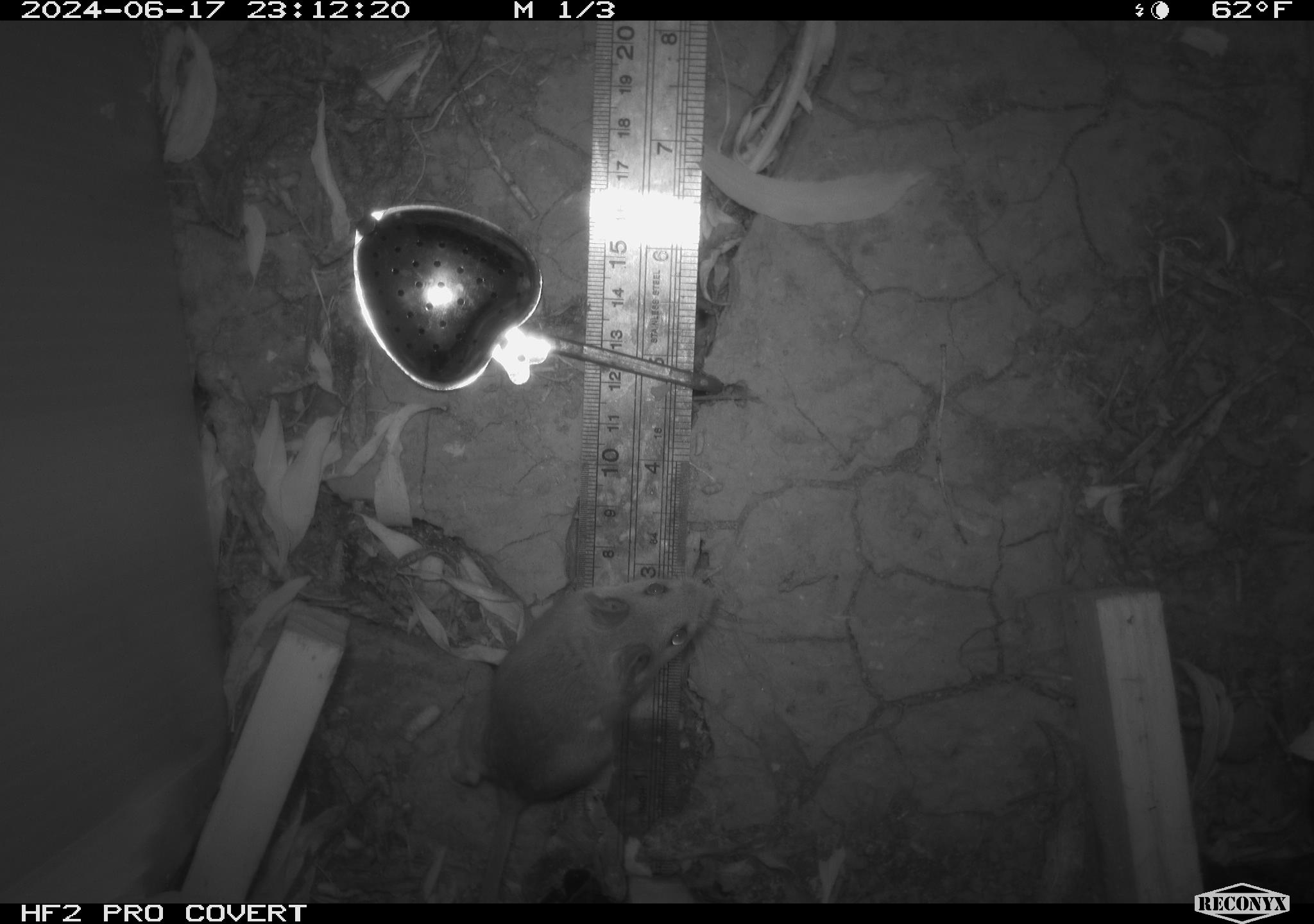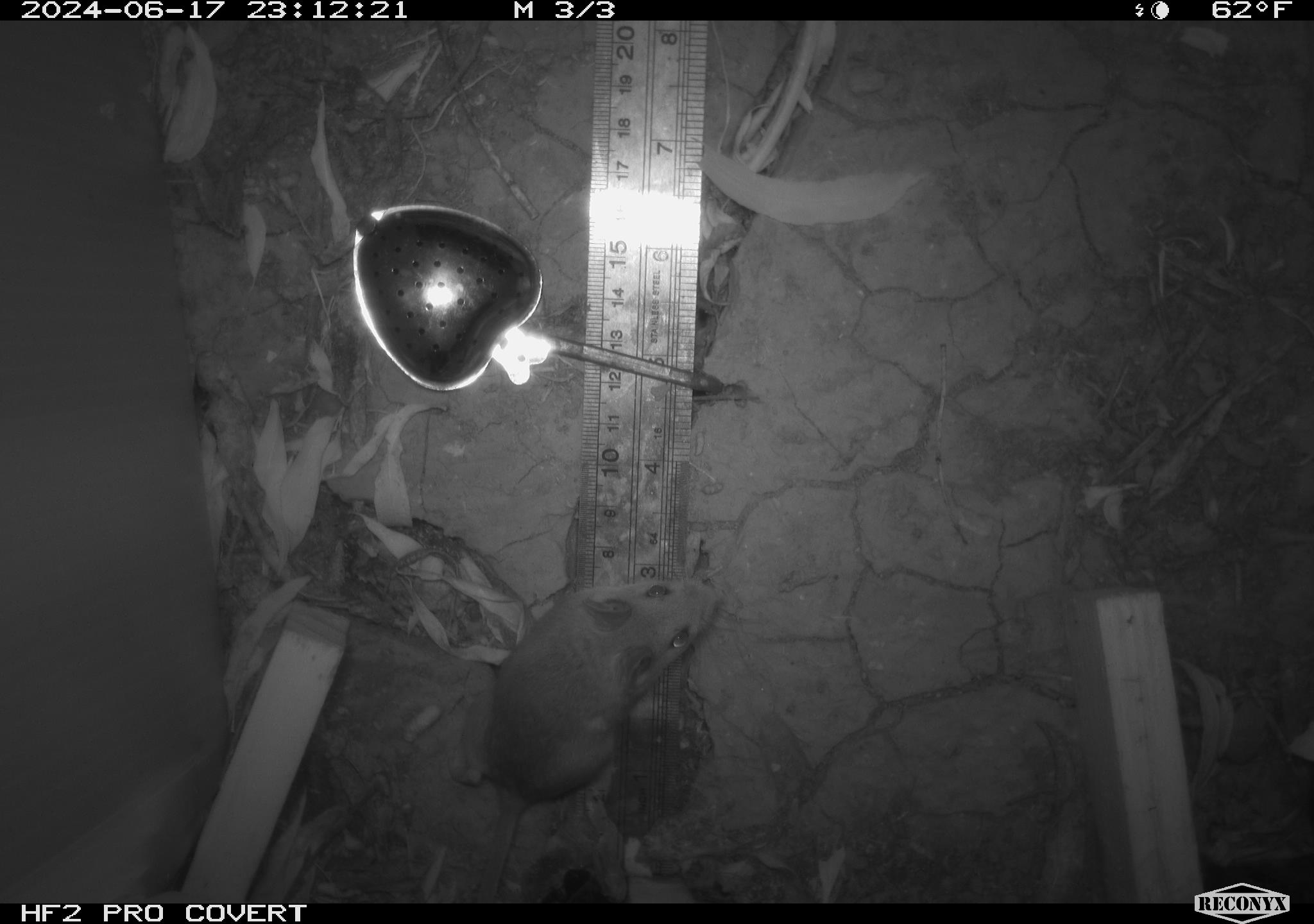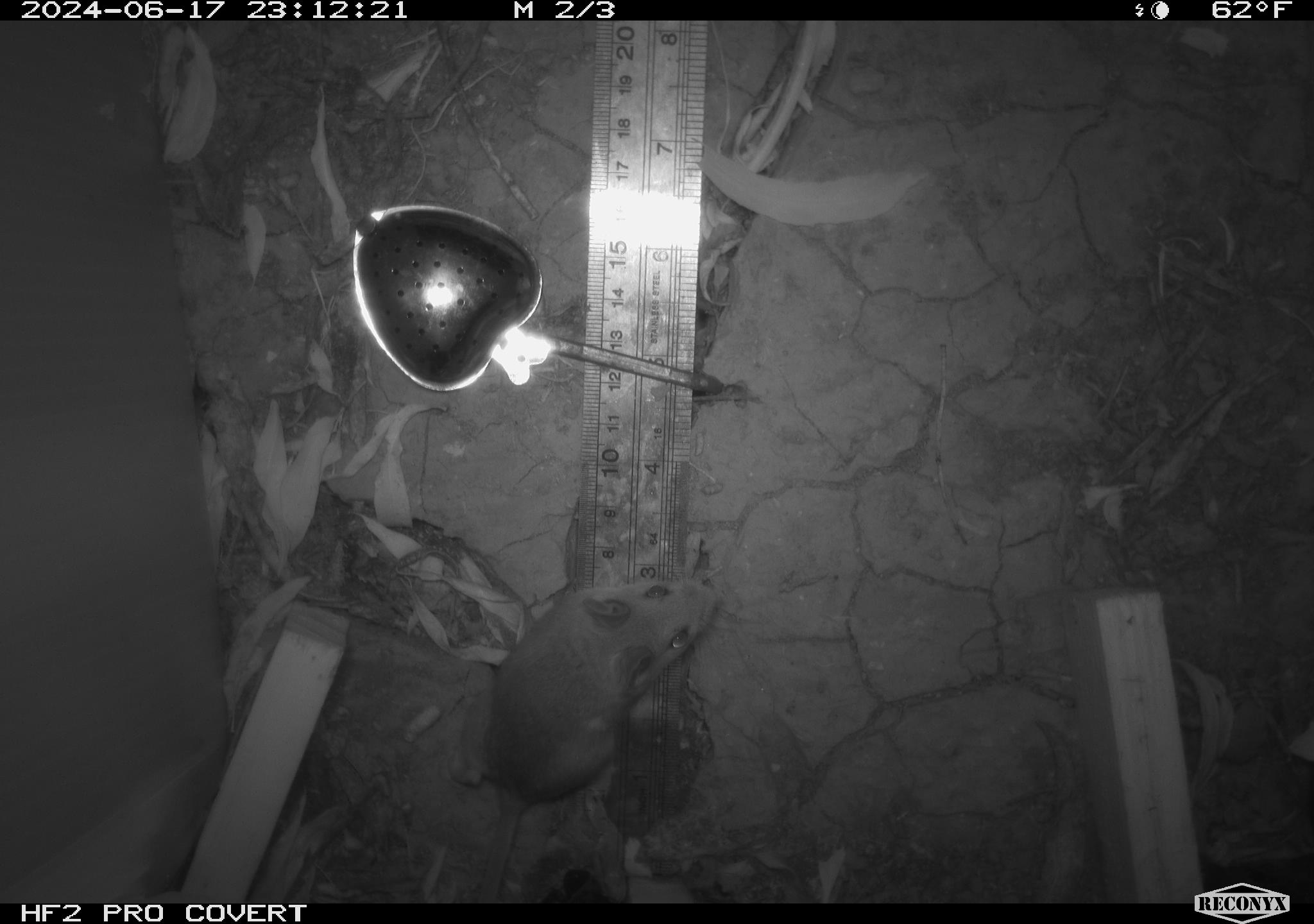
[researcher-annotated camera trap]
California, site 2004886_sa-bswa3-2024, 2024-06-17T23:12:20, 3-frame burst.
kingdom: Animalia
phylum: Chordata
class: Mammalia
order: Rodentia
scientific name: Rodentia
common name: mouse species